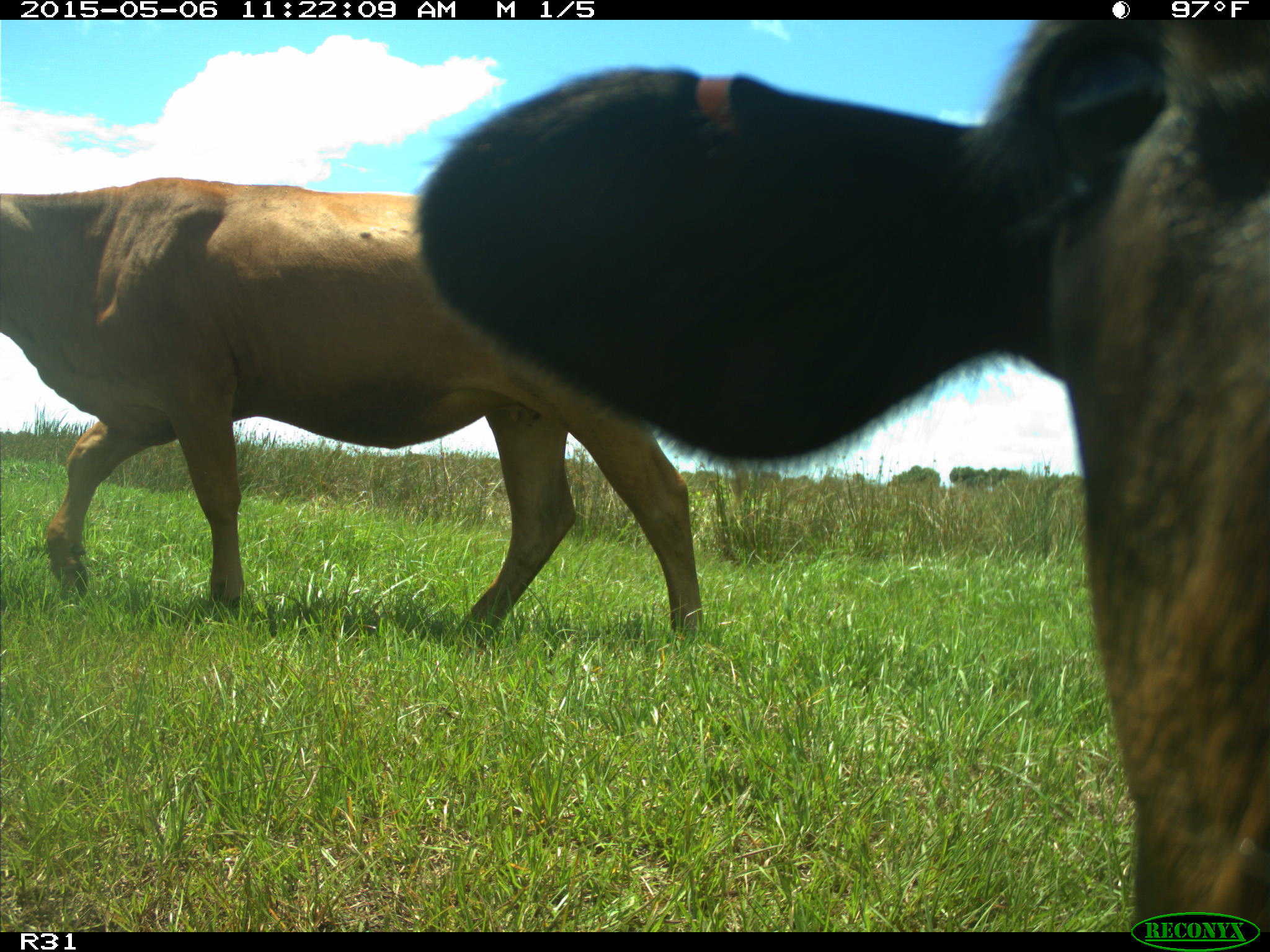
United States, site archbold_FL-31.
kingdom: Animalia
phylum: Chordata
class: Mammalia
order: Artiodactyla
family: Bovidae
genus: Bos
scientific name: Bos taurus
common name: domestic cow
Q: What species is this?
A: Bos taurus (domestic cow).